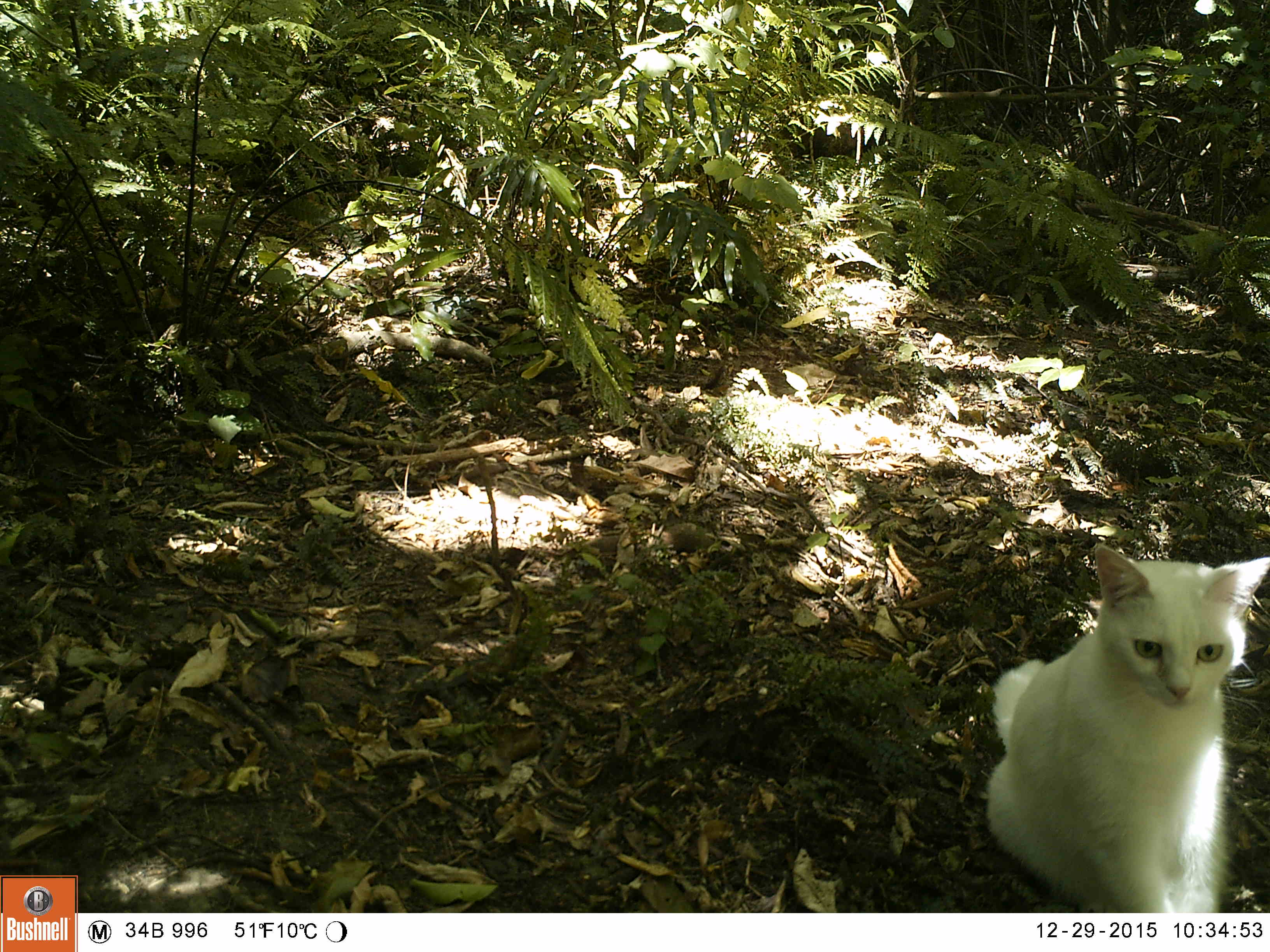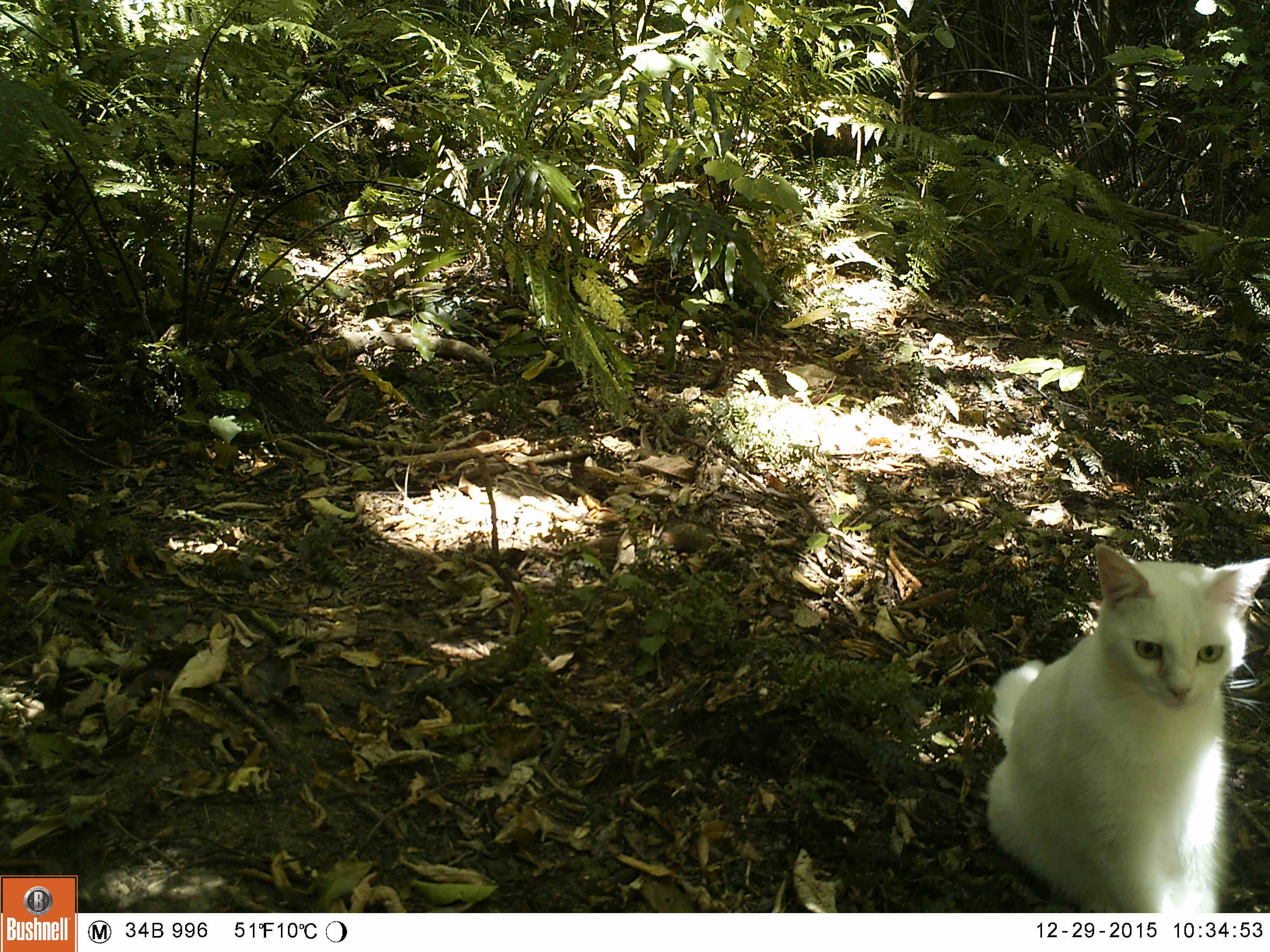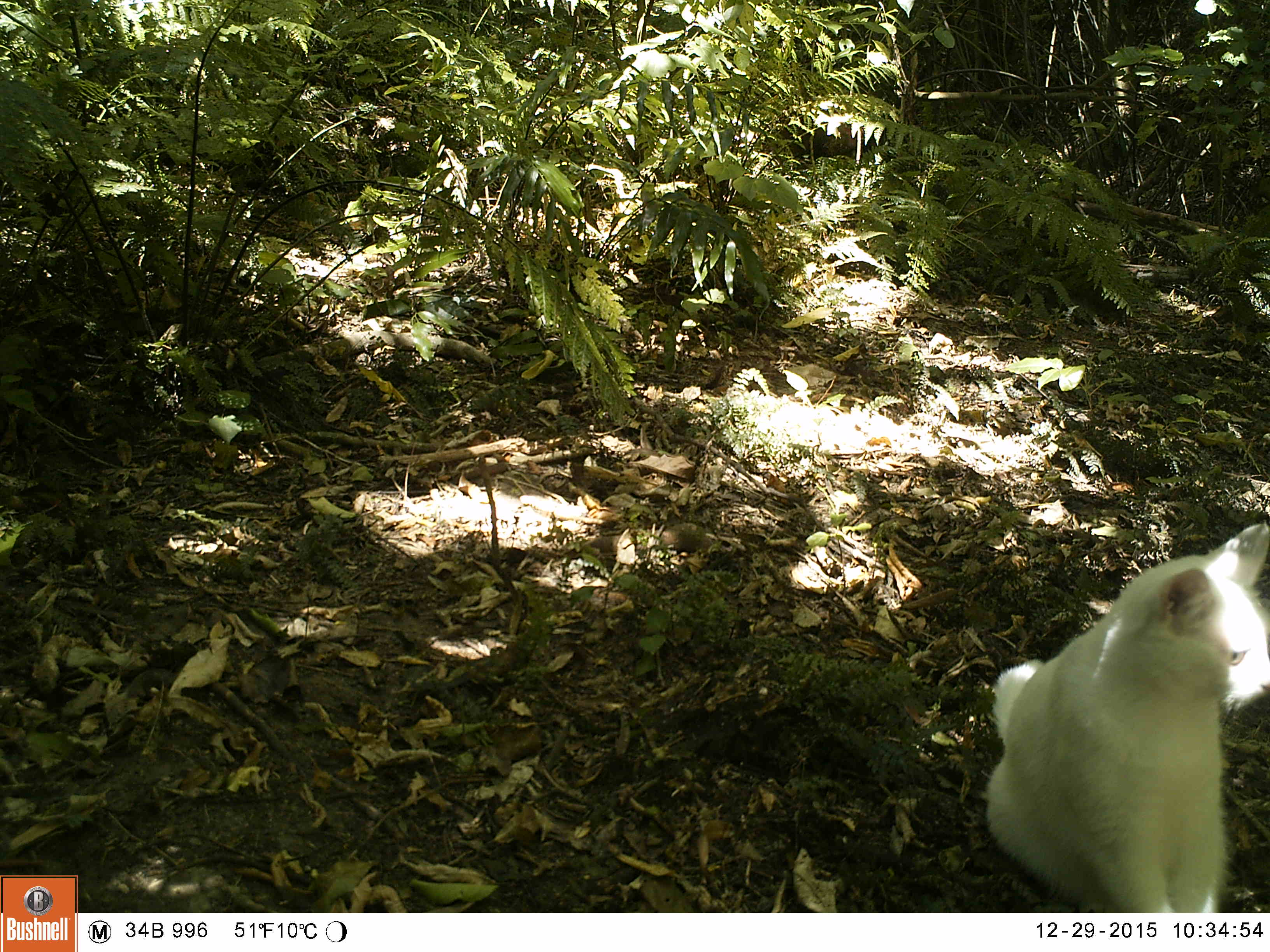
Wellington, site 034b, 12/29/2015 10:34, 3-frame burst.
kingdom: Animalia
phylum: Chordata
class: Mammalia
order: Carnivora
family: Felidae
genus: Felis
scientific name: Felis catus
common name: cat